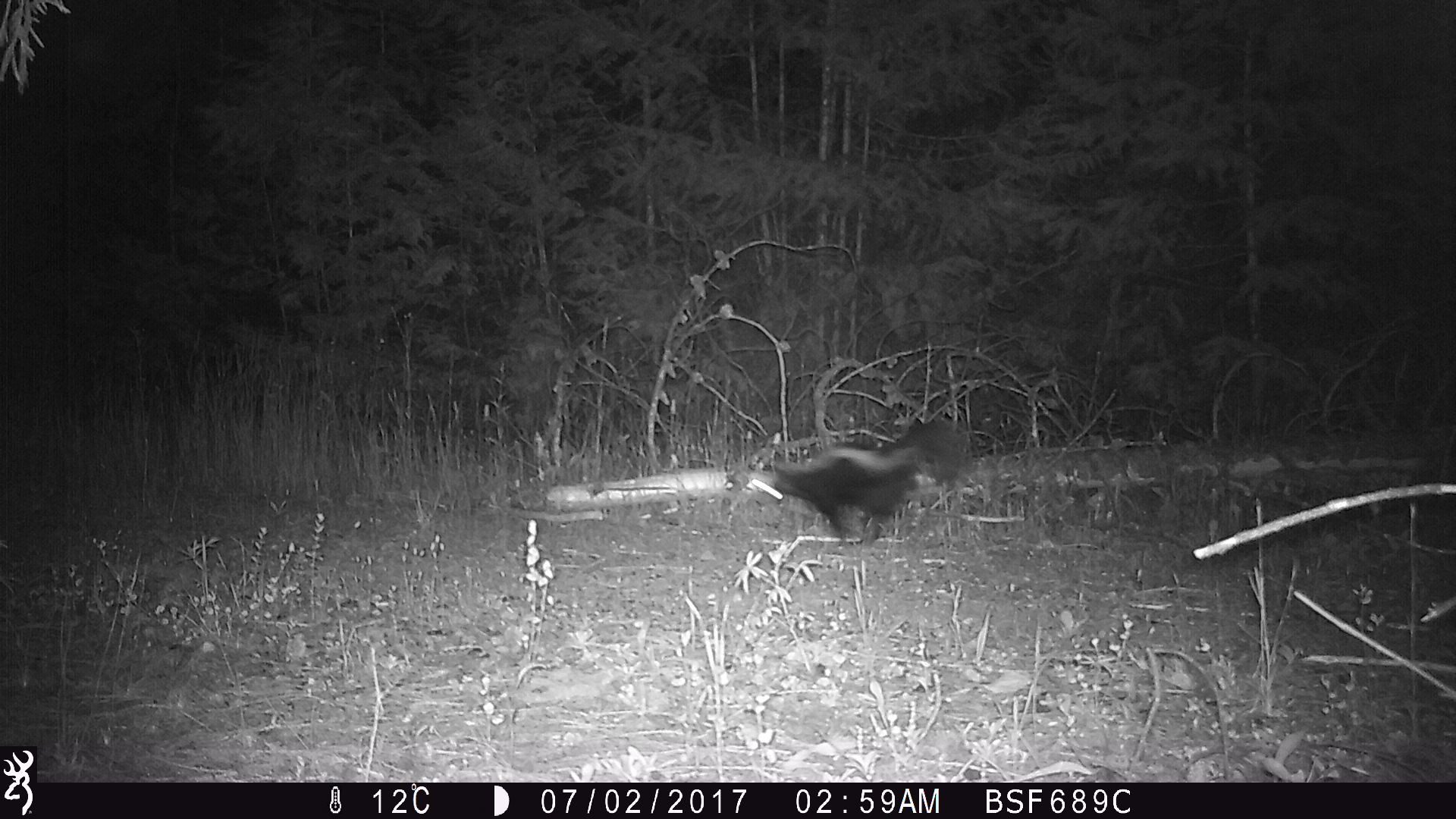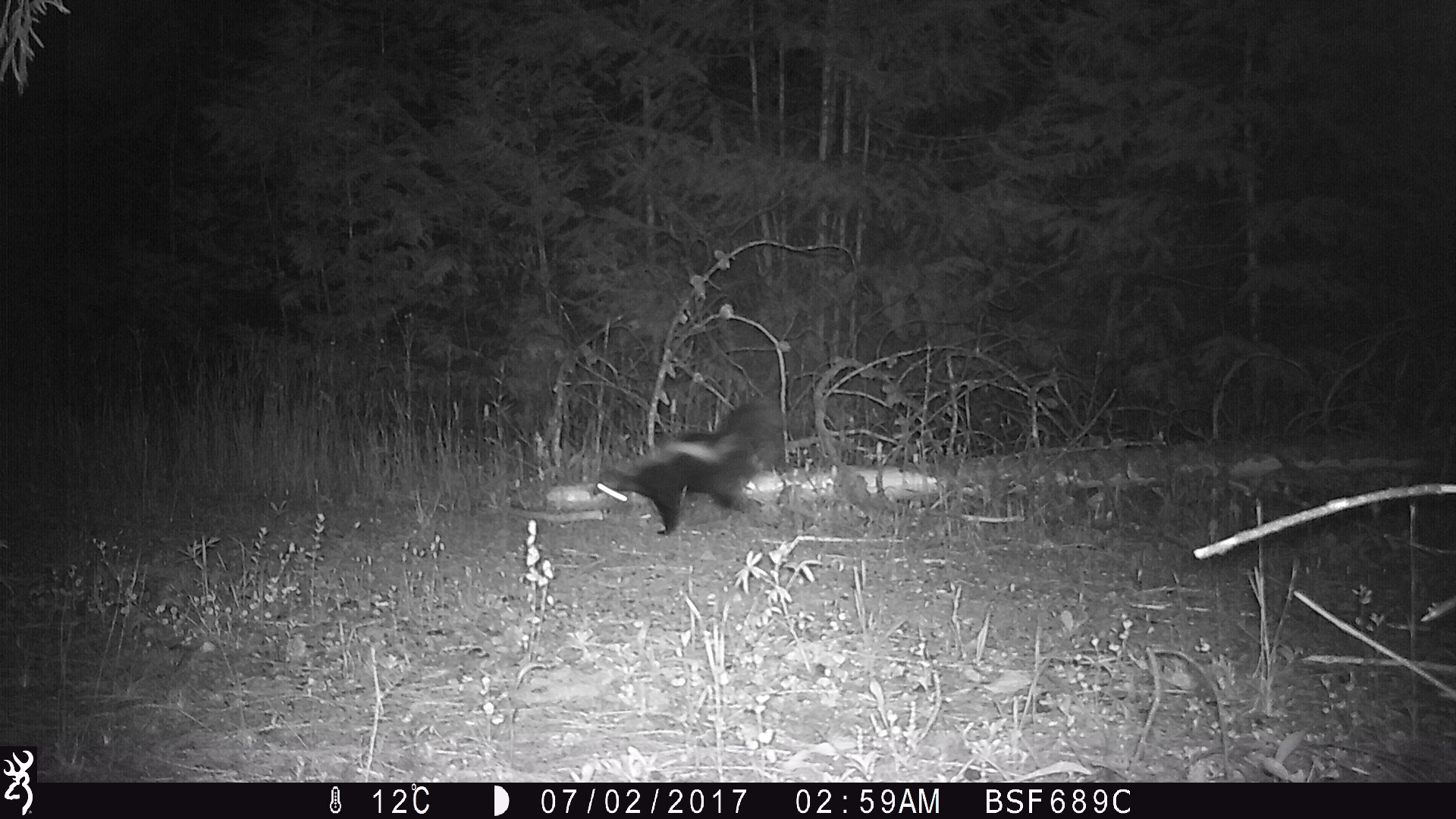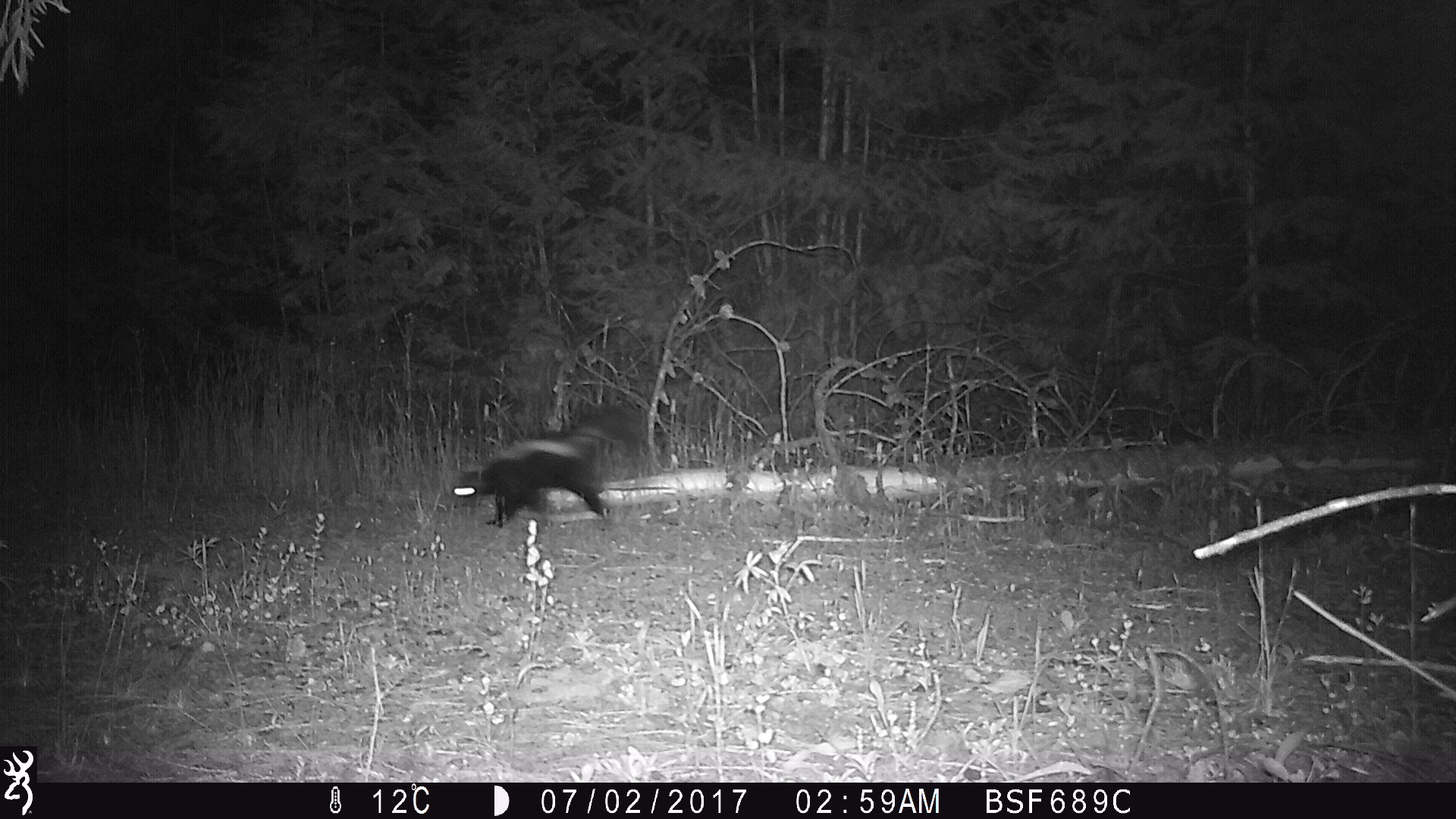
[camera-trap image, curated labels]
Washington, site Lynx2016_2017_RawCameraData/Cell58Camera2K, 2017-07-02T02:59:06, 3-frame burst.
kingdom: Animalia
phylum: Chordata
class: Mammalia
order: Carnivora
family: Mephitidae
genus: Mephitis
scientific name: Mephitis mephitis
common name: striped skunk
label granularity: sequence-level